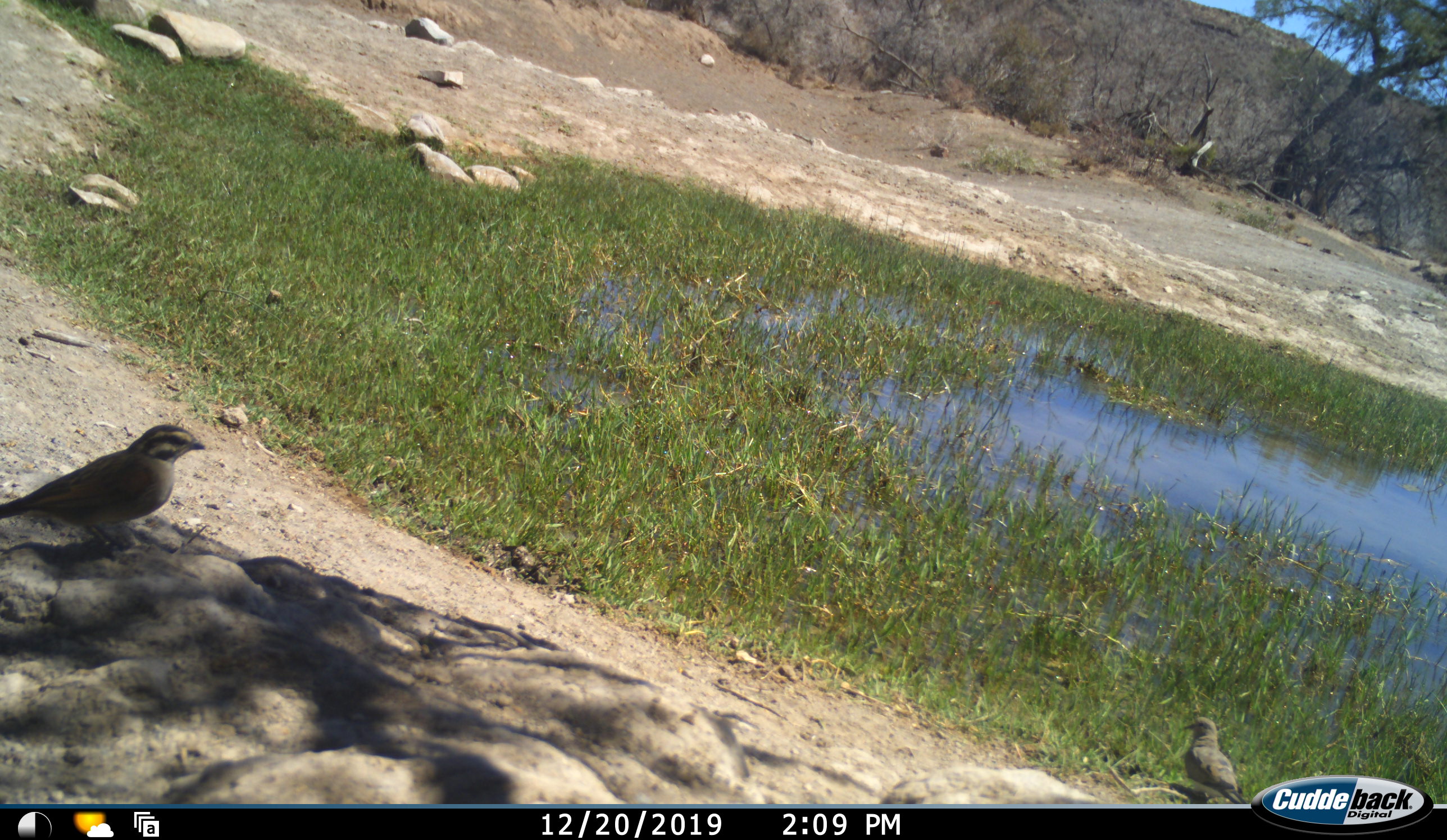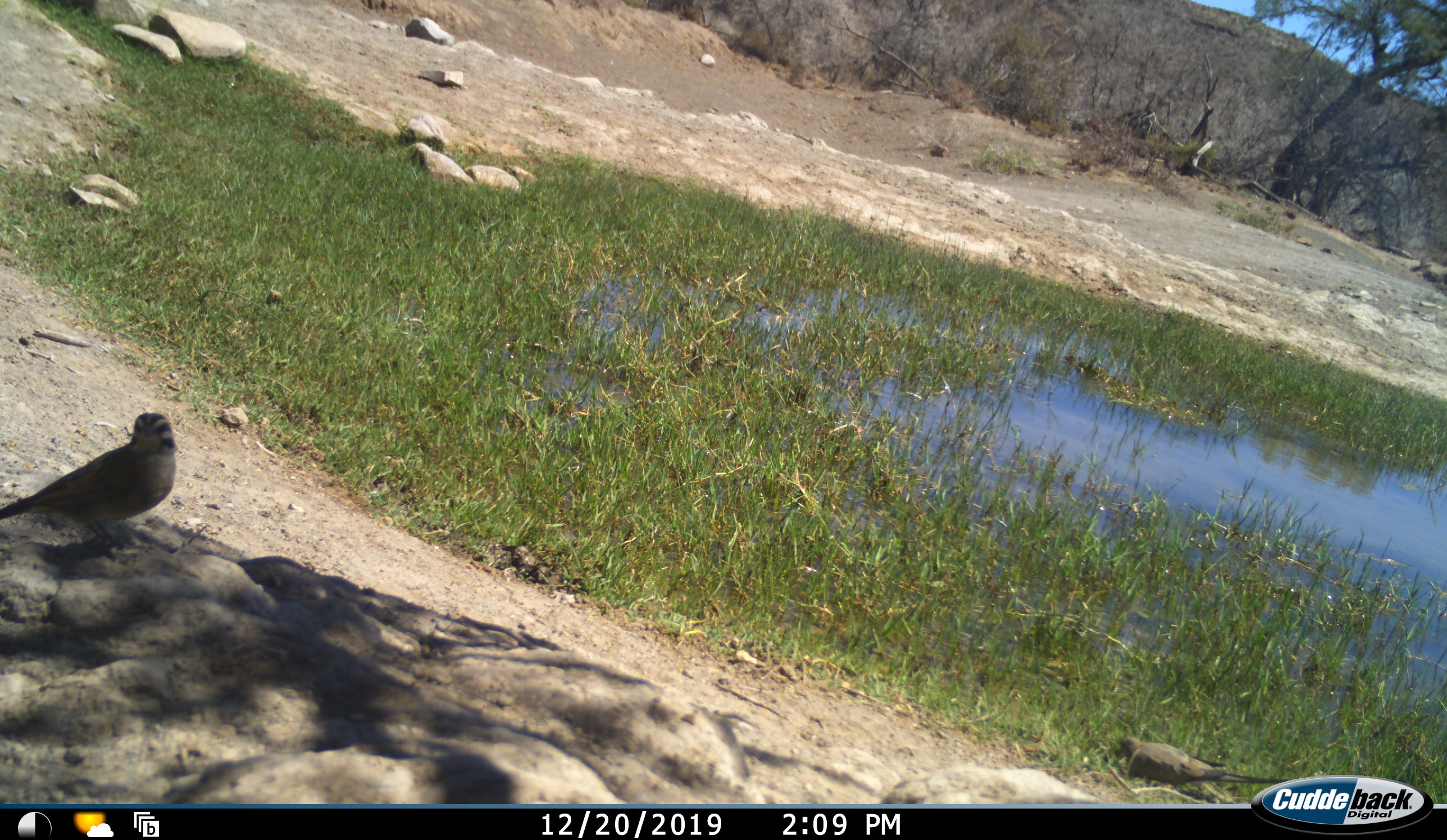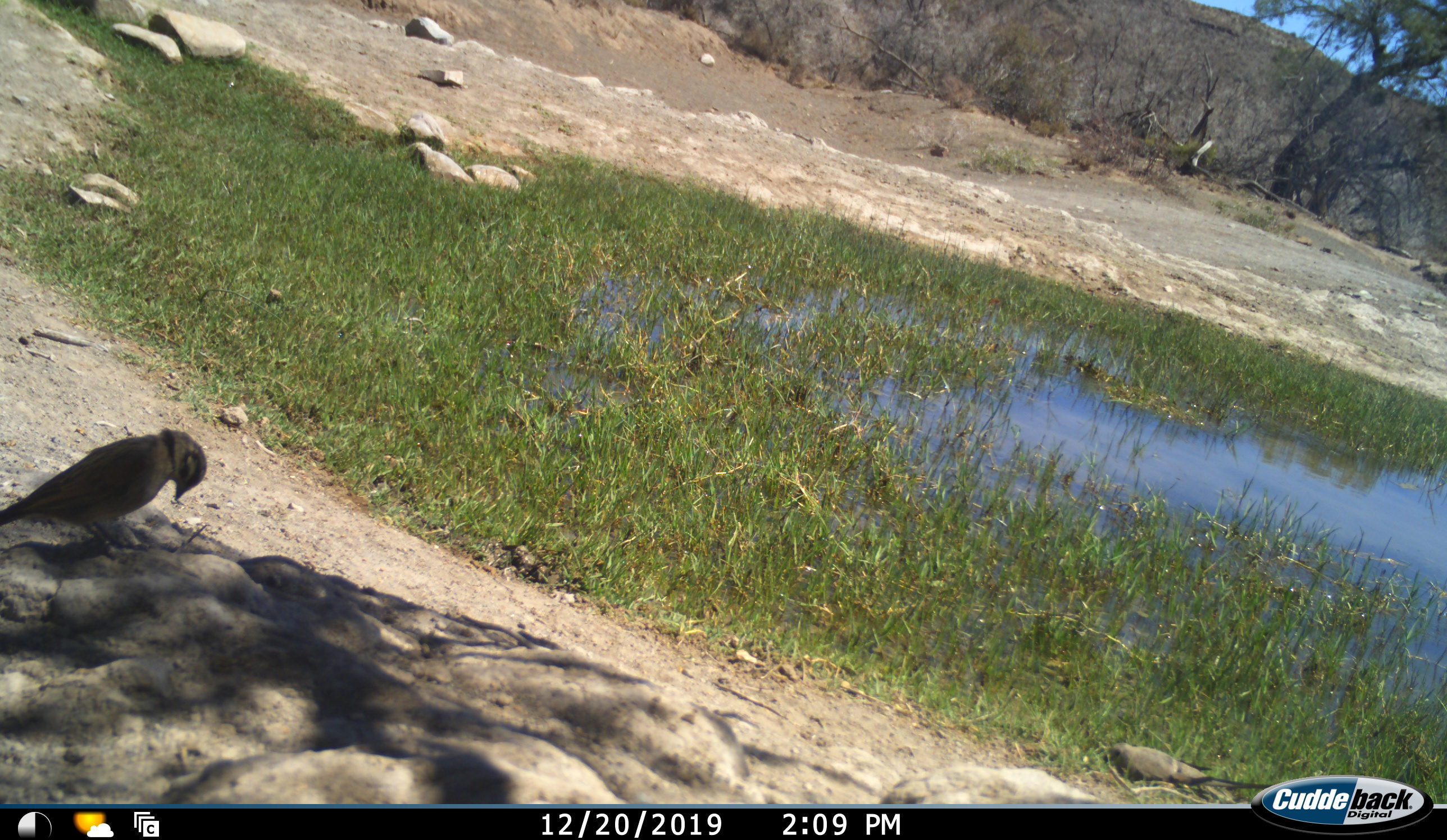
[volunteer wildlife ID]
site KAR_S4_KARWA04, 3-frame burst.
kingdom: Animalia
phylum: Chordata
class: Aves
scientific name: Aves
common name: bird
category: birdother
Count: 2.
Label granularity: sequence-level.